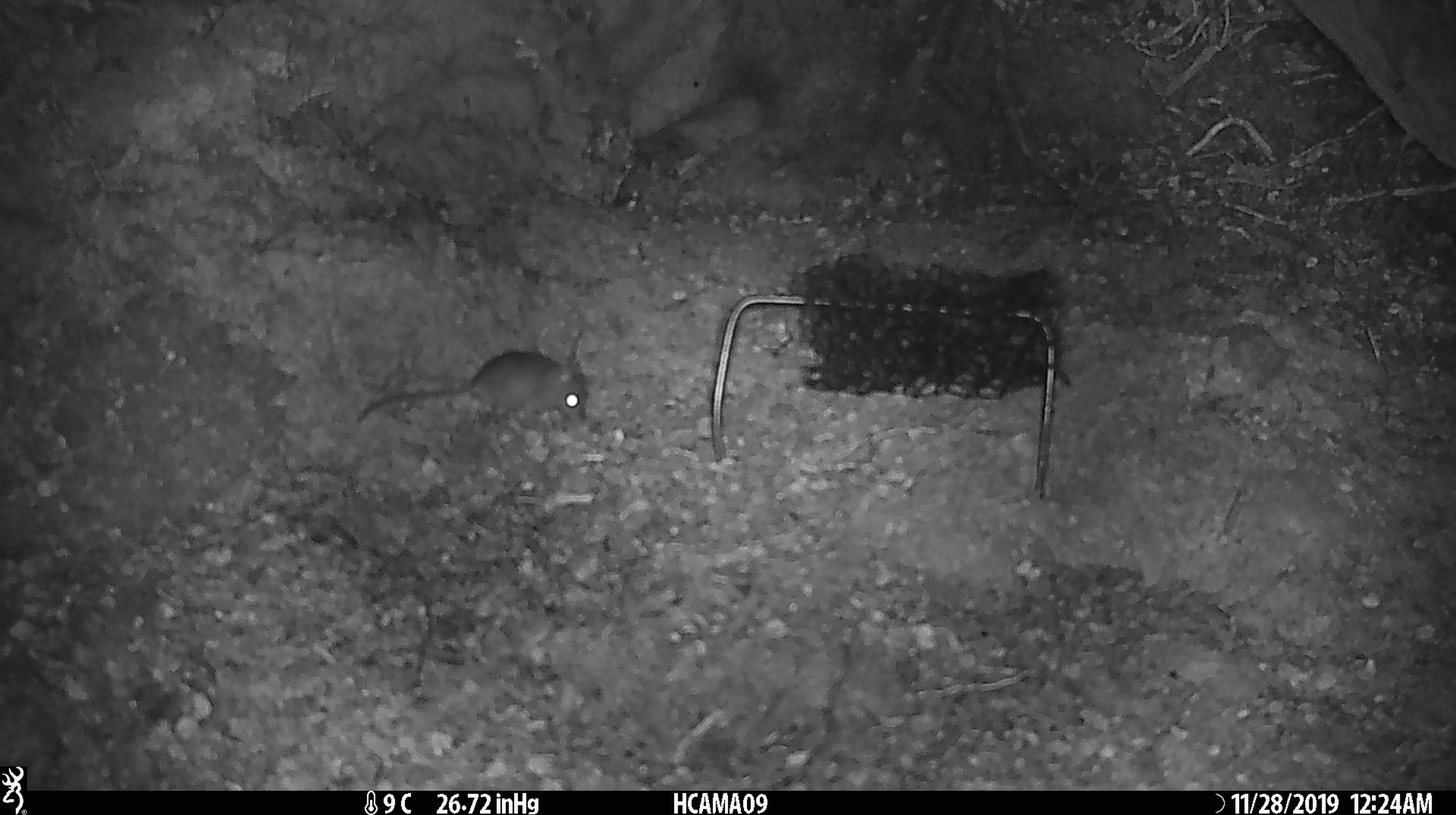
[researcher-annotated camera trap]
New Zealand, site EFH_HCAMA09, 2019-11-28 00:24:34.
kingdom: Animalia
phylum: Chordata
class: Mammalia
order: Rodentia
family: Muridae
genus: Mus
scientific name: Mus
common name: mouse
Mouse (Mus).